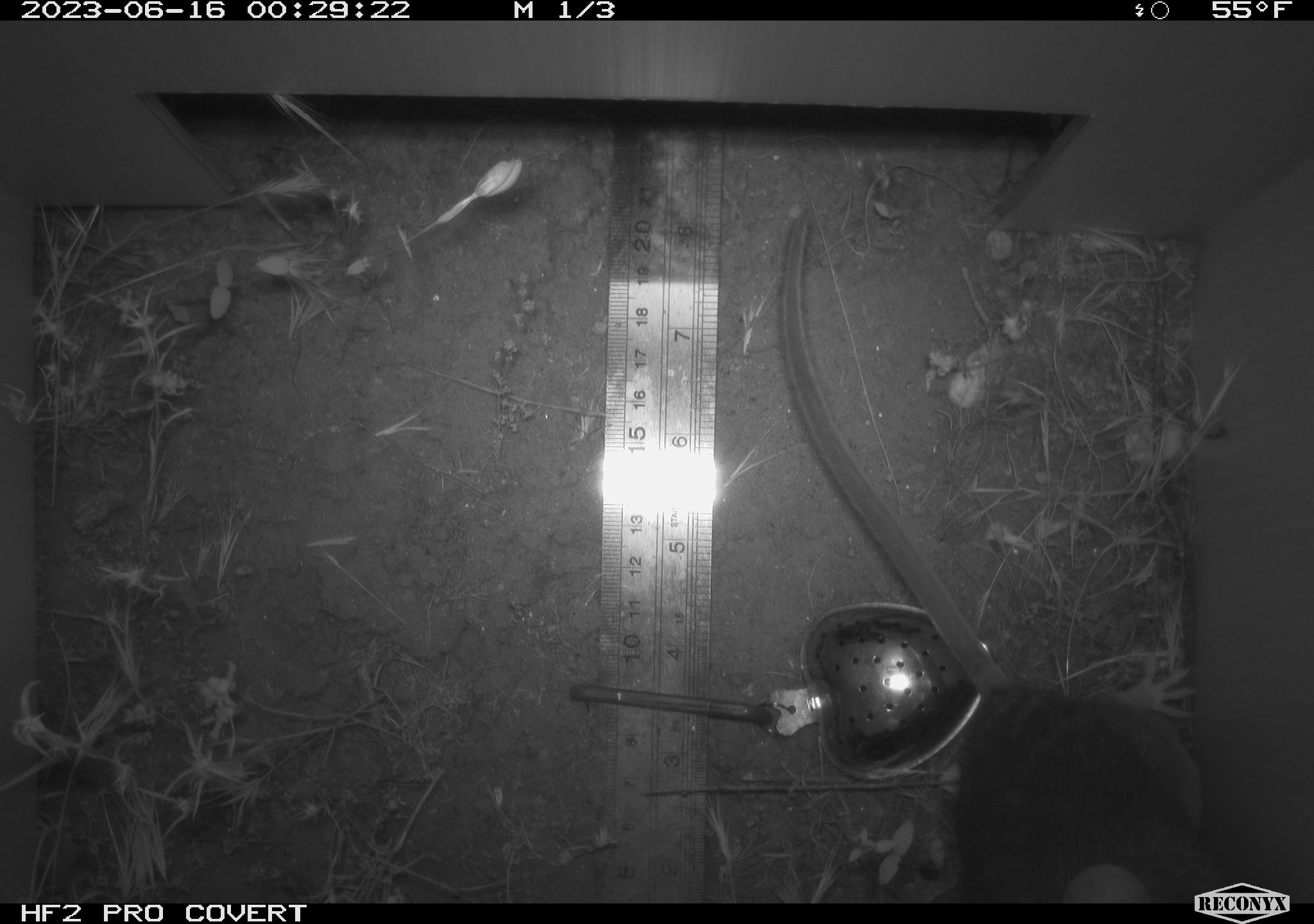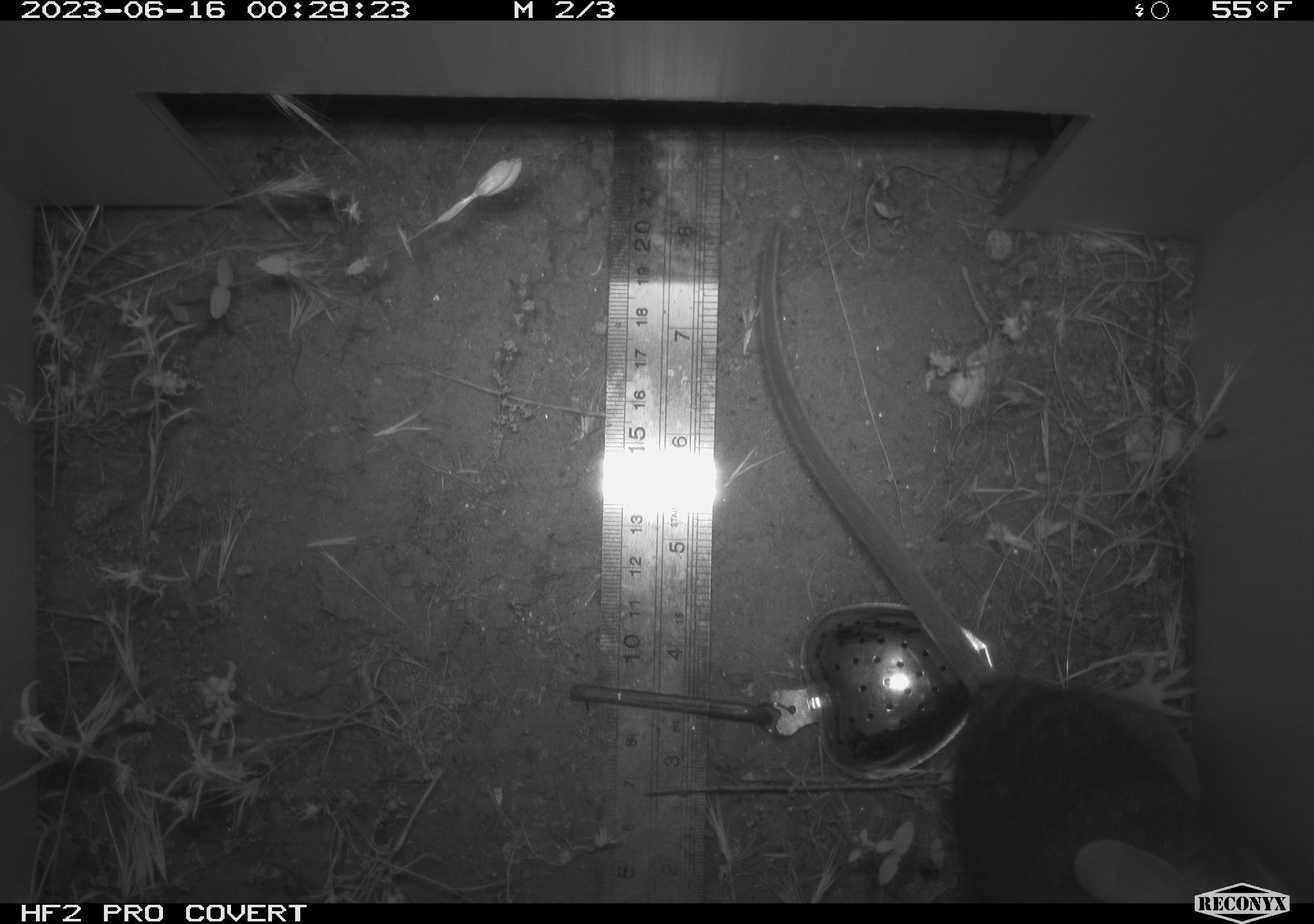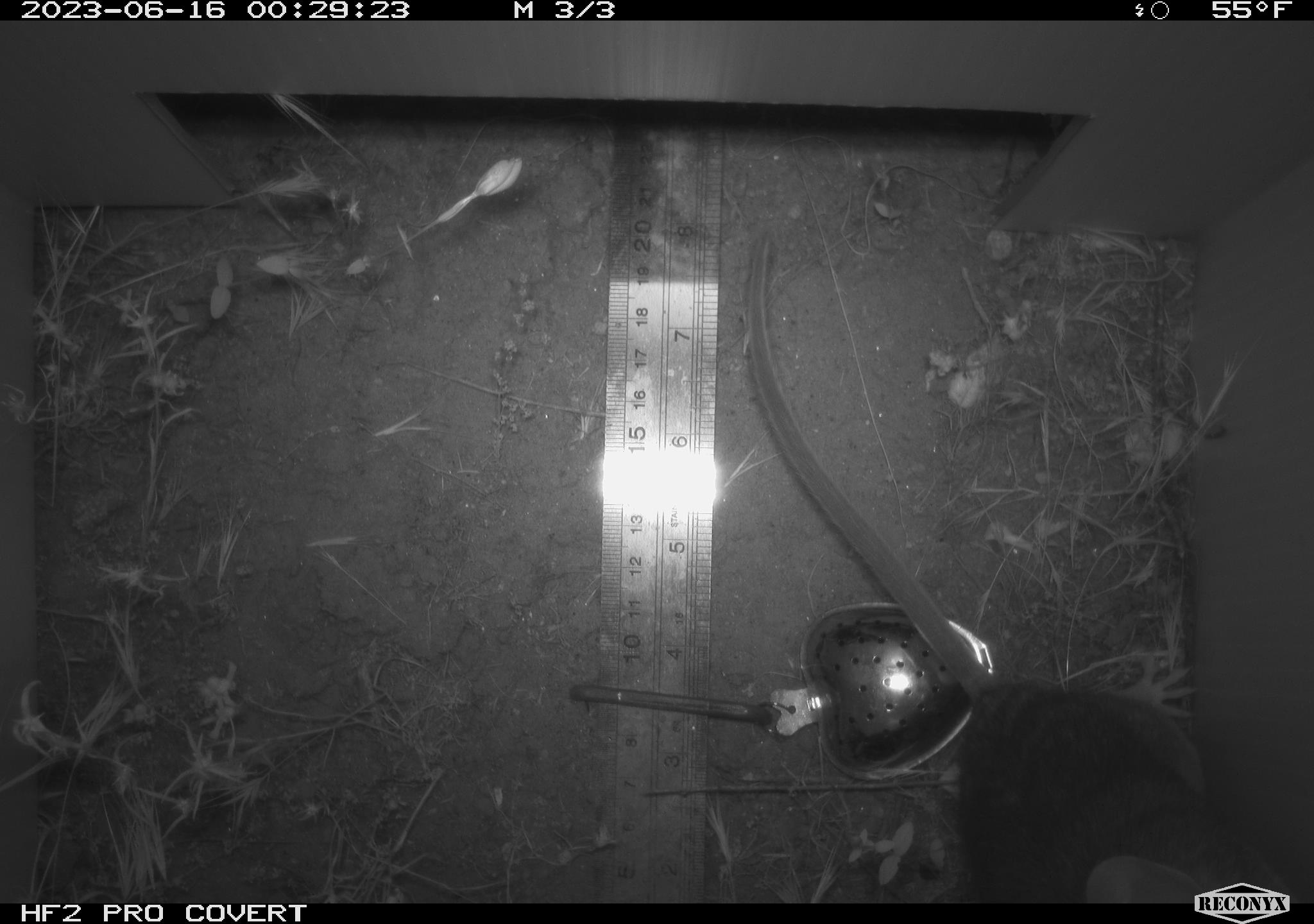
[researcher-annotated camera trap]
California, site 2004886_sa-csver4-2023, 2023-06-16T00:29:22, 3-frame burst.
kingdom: Animalia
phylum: Chordata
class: Mammalia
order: Rodentia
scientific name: Rodentia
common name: mouse species